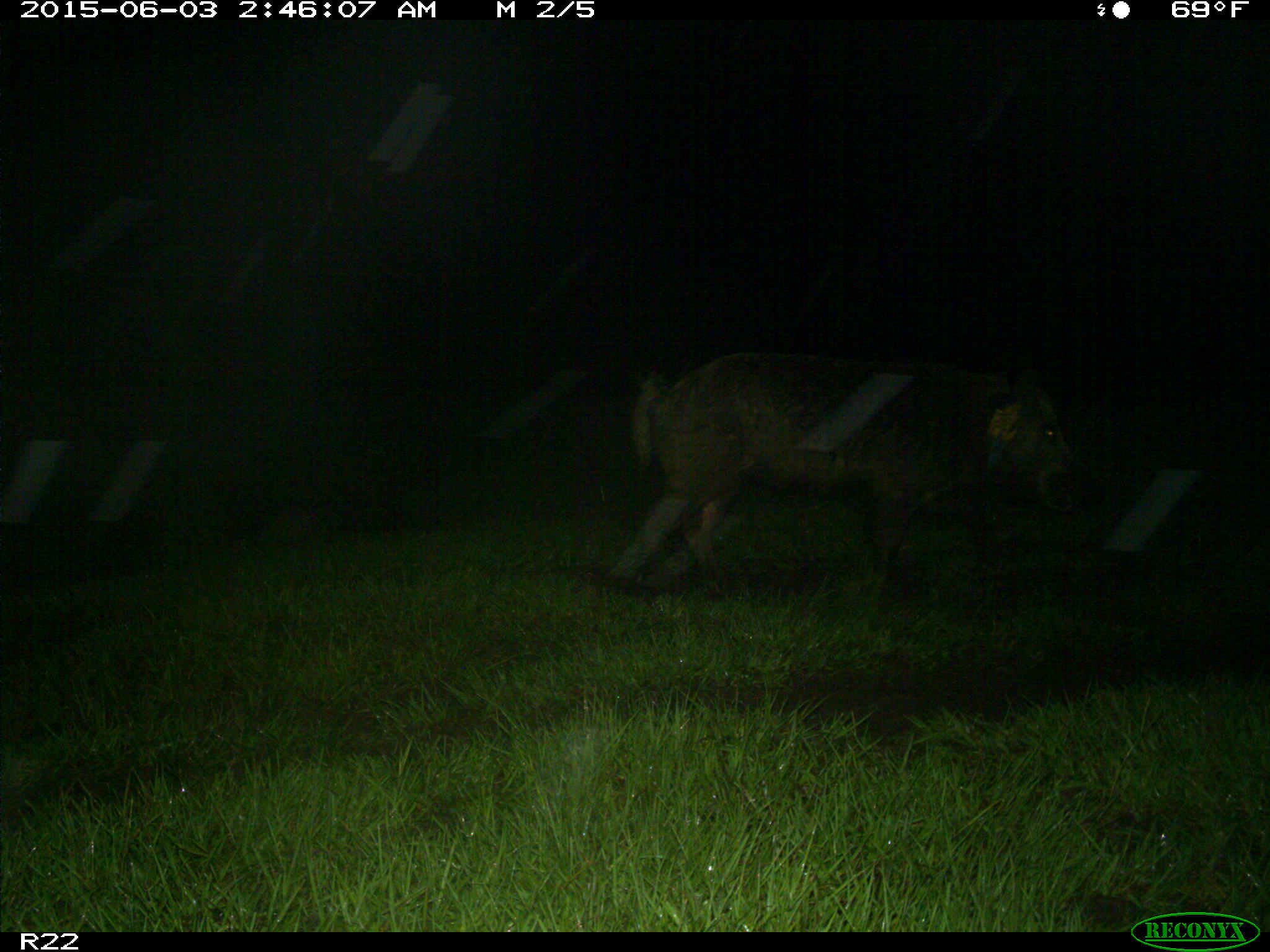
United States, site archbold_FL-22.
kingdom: Animalia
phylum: Chordata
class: Mammalia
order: Artiodactyla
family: Bovidae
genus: Bos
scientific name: Bos taurus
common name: domestic cow